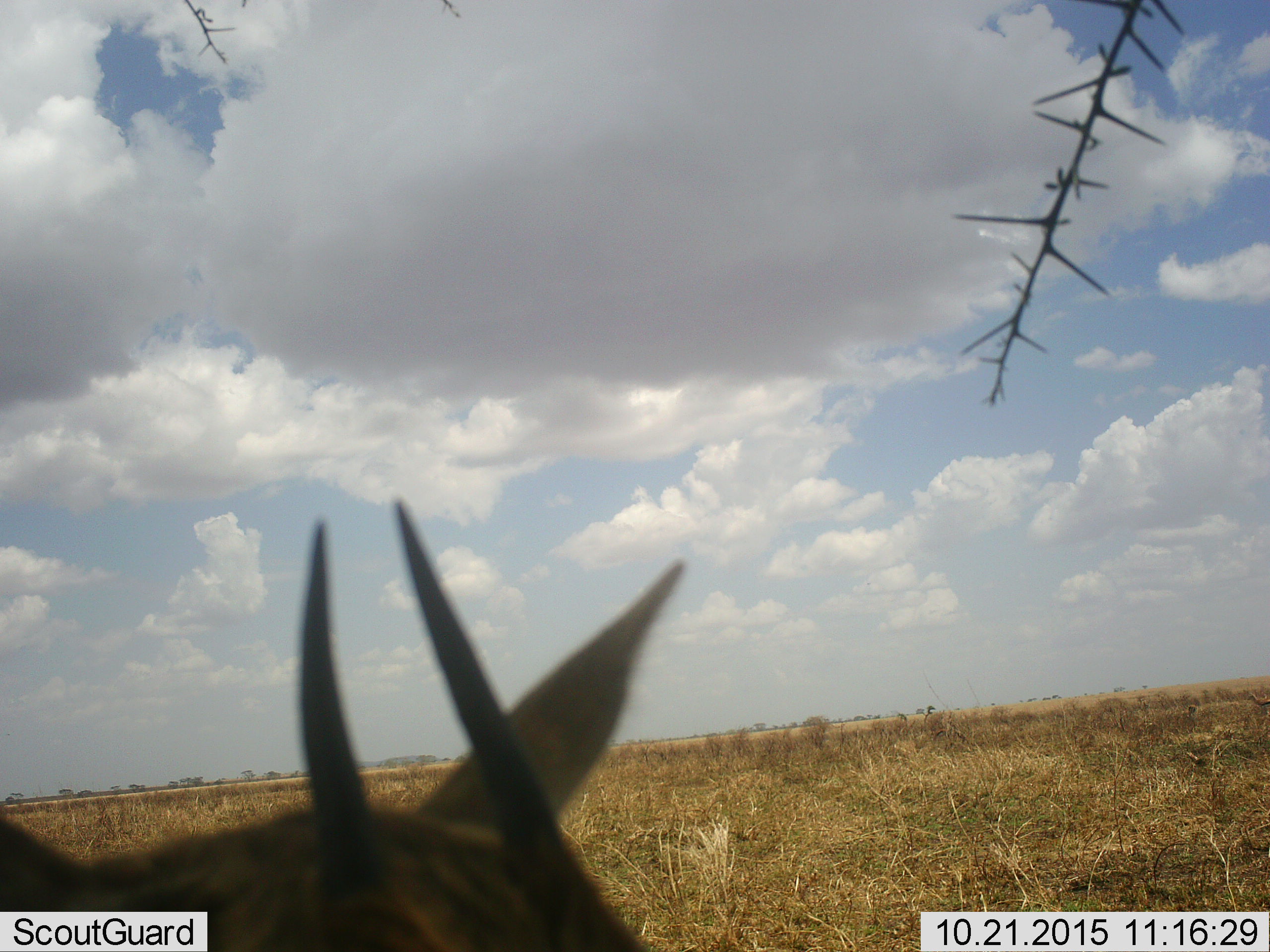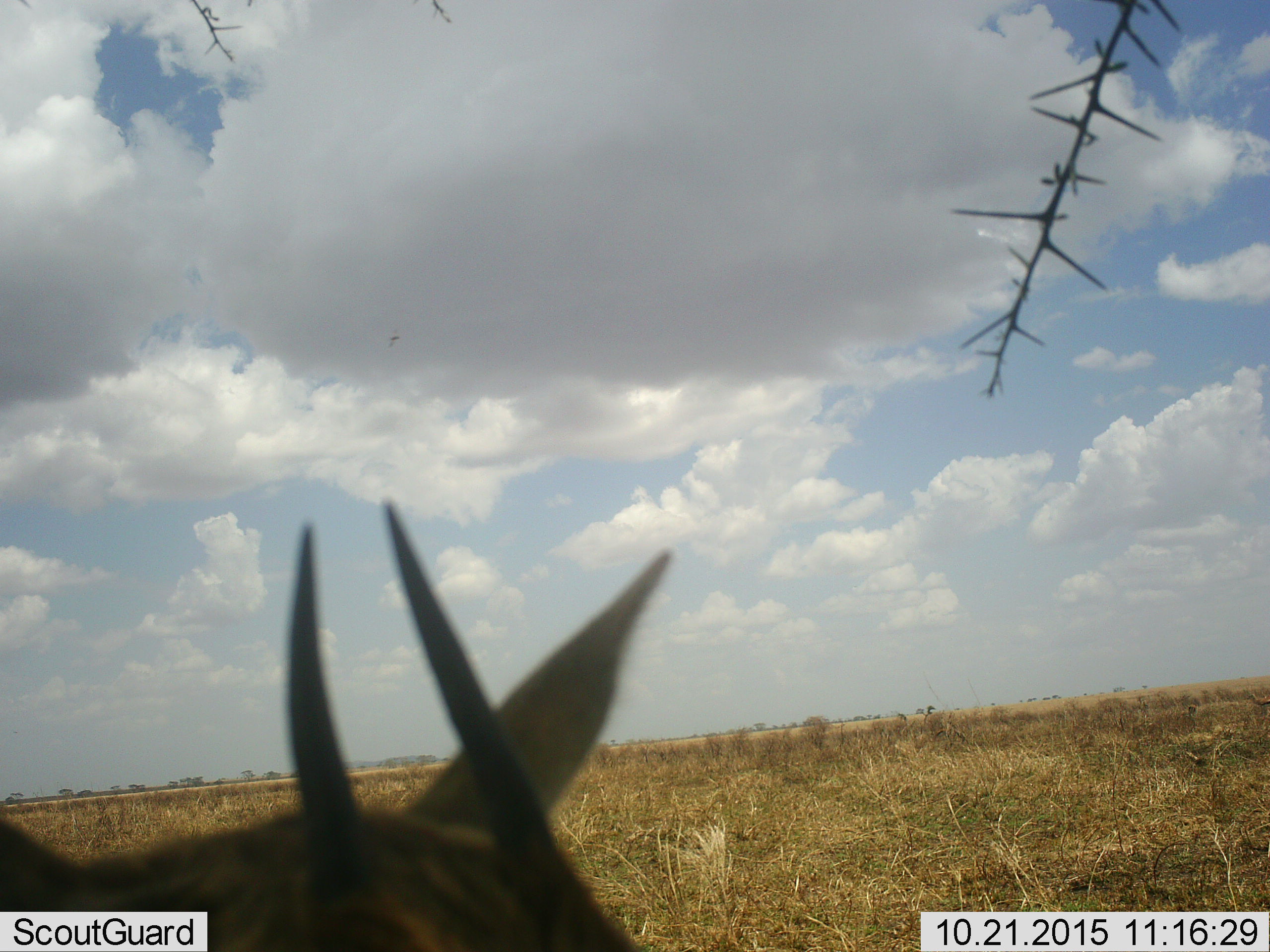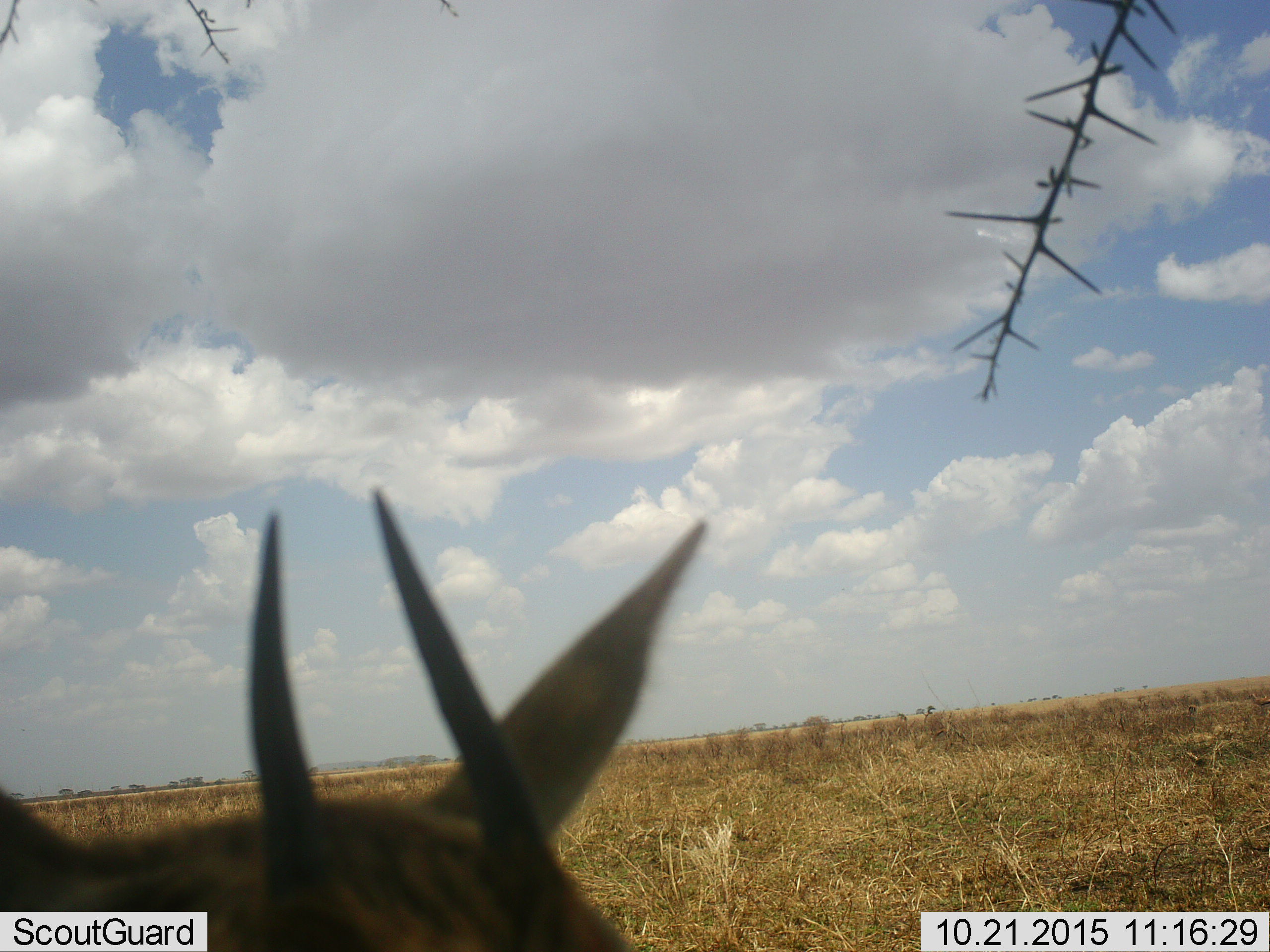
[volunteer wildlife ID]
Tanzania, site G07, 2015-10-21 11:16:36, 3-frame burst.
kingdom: Animalia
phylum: Chordata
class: Mammalia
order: Artiodactyla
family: Bovidae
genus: Eudorcas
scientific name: Eudorcas thomsonii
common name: thomson's gazelle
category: gazellethomsons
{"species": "gazellethomsons (thomson's gazelle) (Eudorcas thomsonii)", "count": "1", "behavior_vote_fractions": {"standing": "100%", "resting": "25%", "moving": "0%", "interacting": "0%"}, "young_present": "0%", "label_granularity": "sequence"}